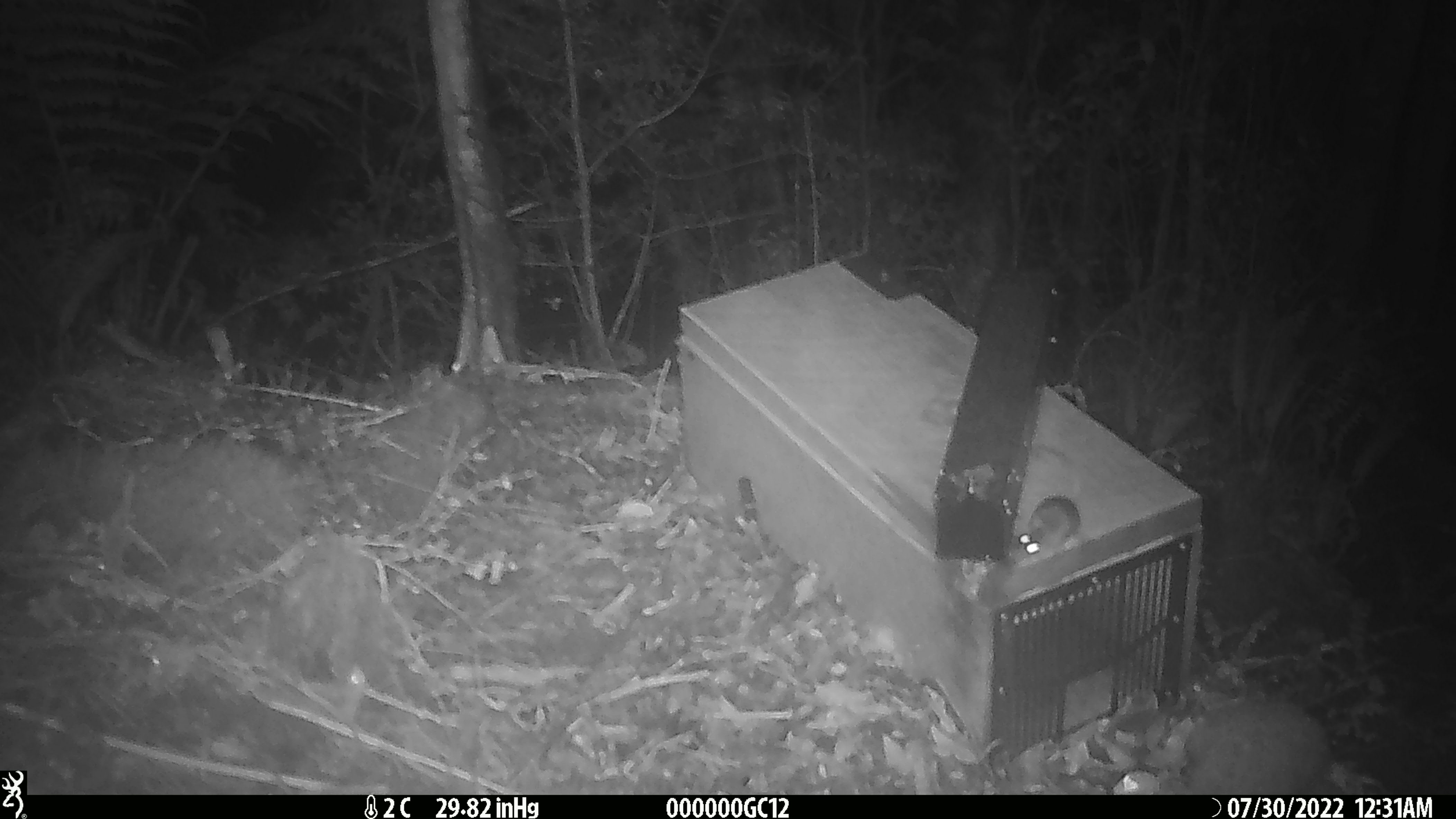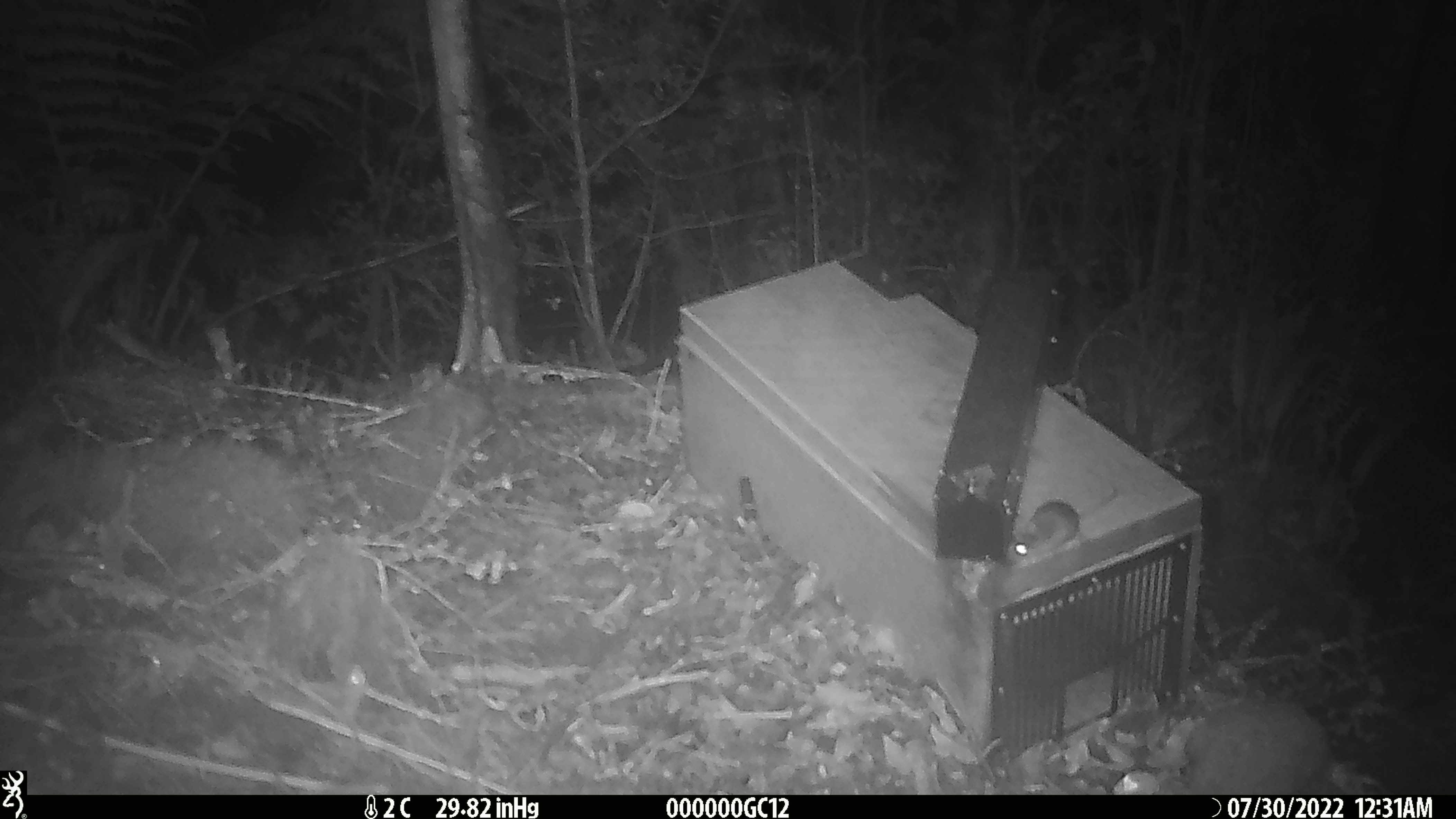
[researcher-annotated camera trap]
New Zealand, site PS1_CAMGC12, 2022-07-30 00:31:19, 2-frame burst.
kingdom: Animalia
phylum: Chordata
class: Mammalia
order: Rodentia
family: Muridae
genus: Mus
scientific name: Mus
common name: mouse